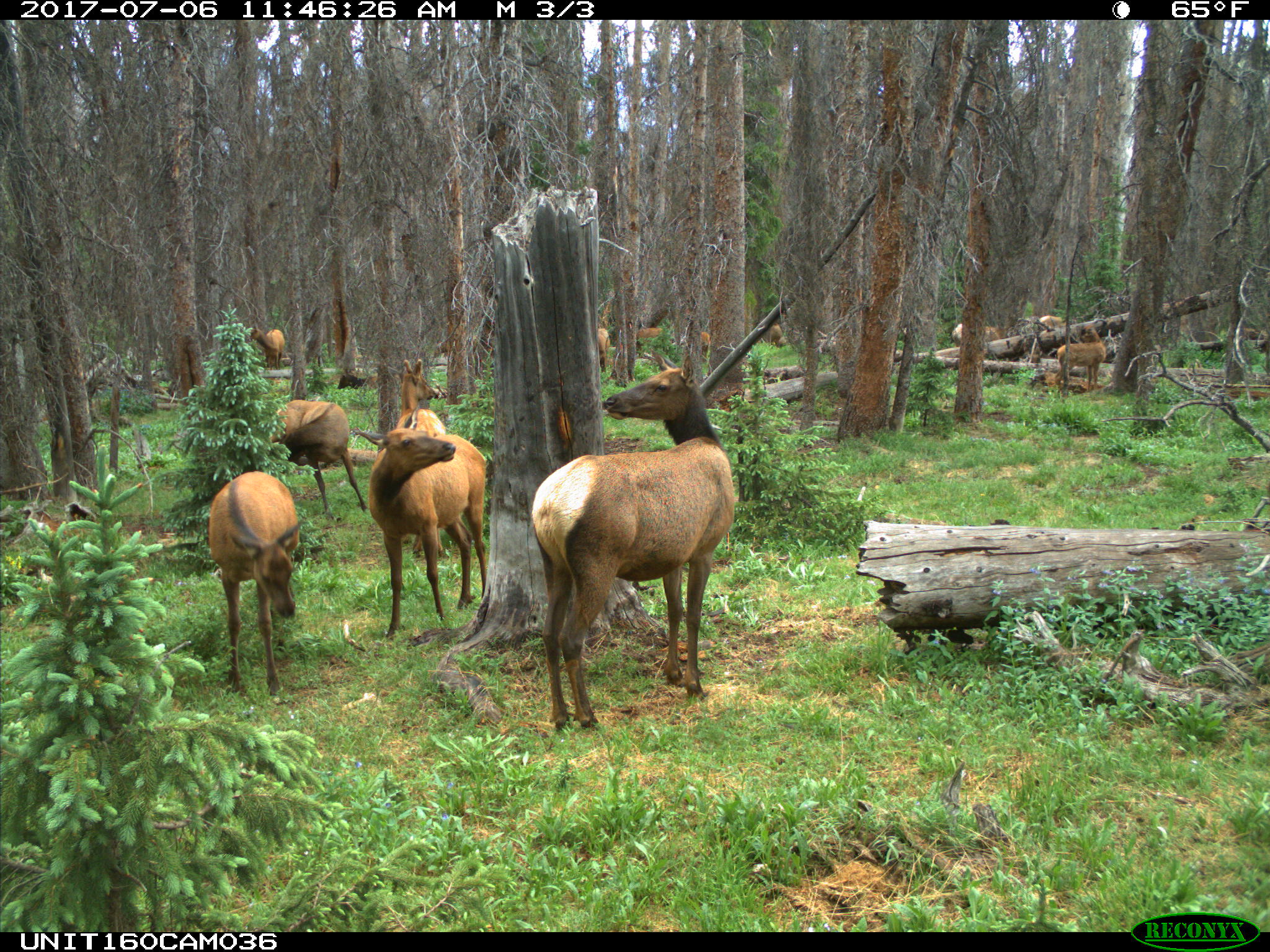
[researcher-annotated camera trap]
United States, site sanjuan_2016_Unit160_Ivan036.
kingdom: Animalia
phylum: Chordata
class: Mammalia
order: Artiodactyla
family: Cervidae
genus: Cervus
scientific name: Cervus elaphus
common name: red deer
Cervus elaphus (red deer).